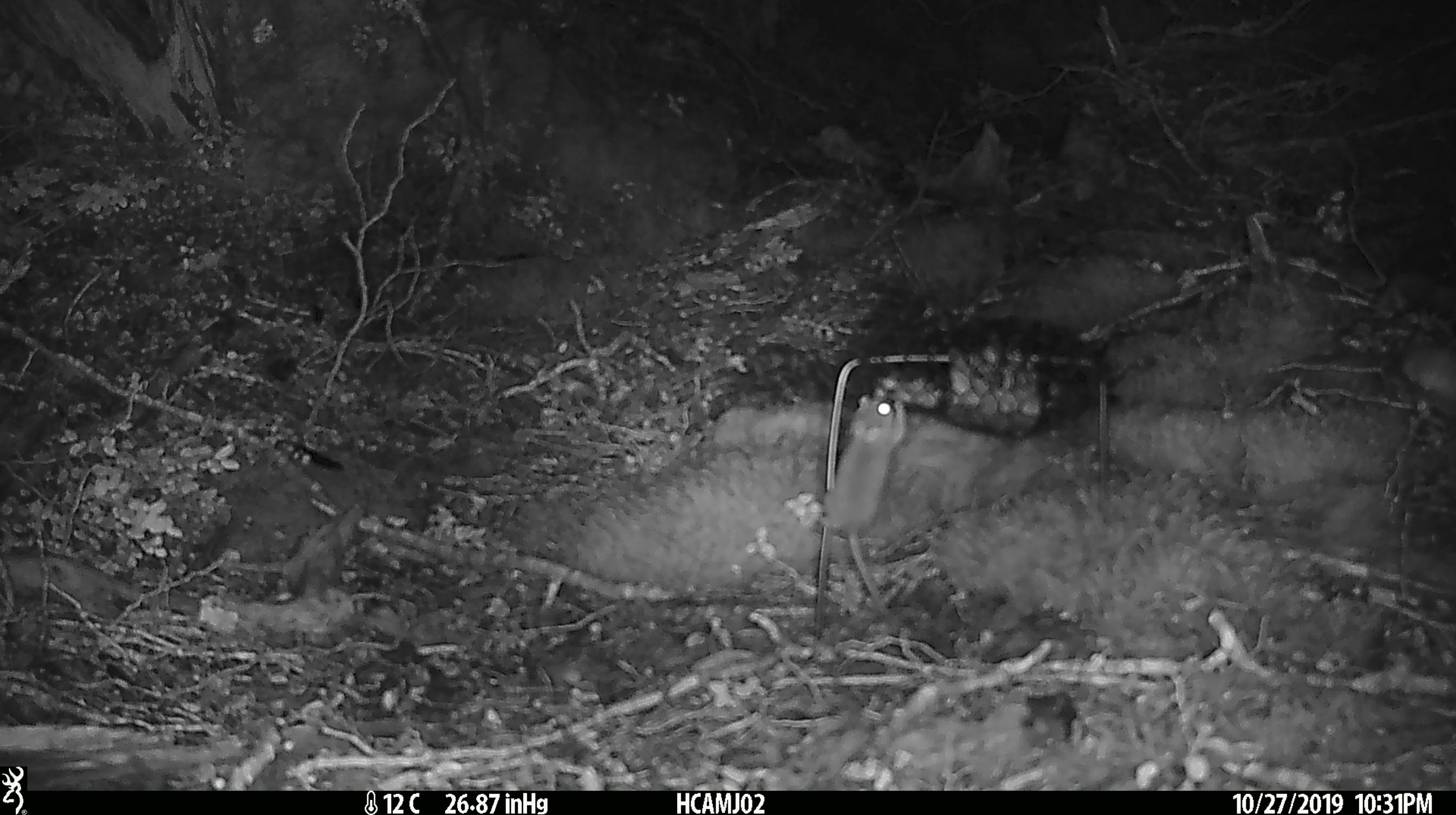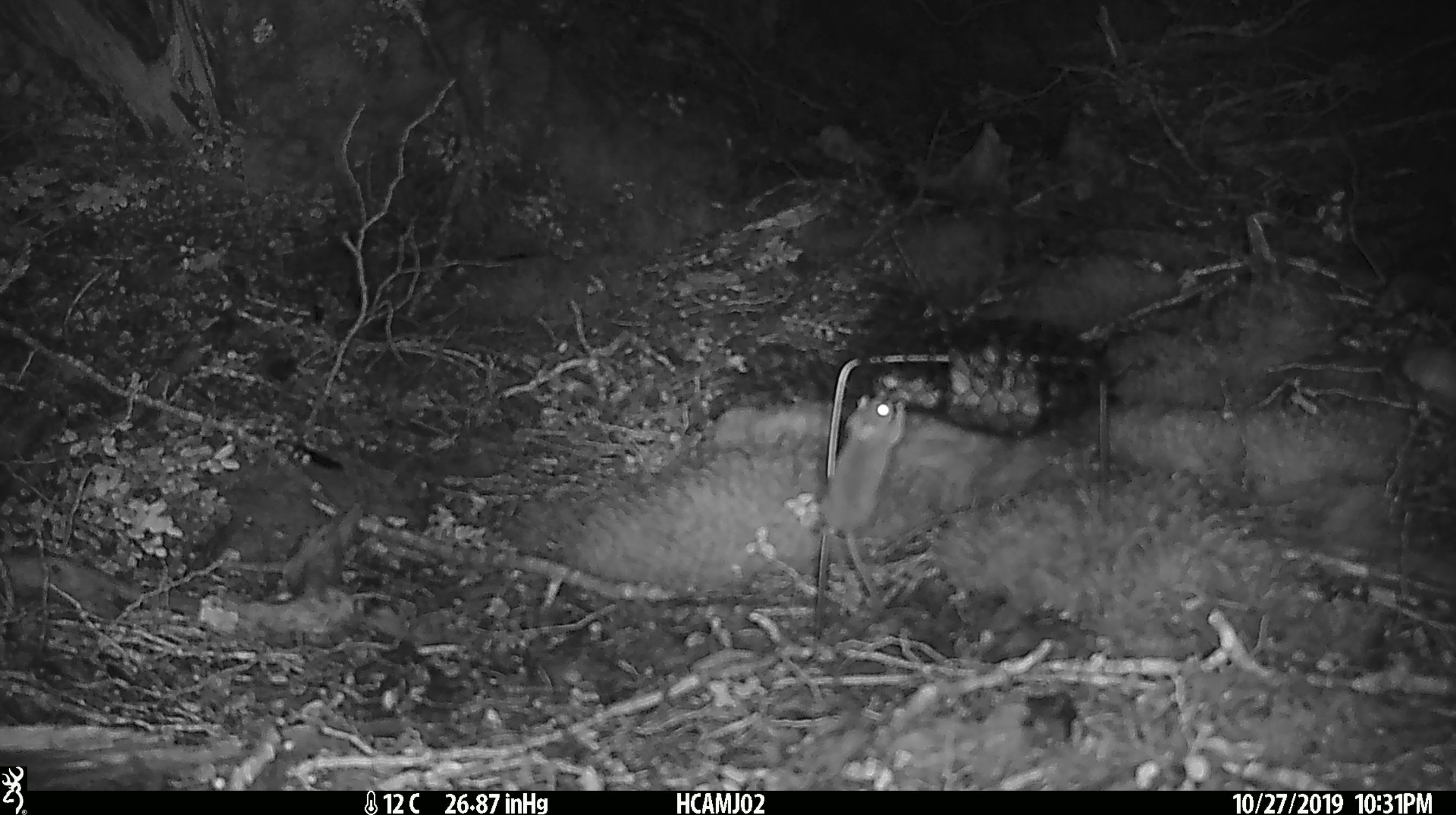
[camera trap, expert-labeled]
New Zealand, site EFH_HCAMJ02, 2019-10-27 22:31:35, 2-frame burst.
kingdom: Animalia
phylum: Chordata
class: Mammalia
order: Rodentia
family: Muridae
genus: Mus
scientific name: Mus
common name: mouse